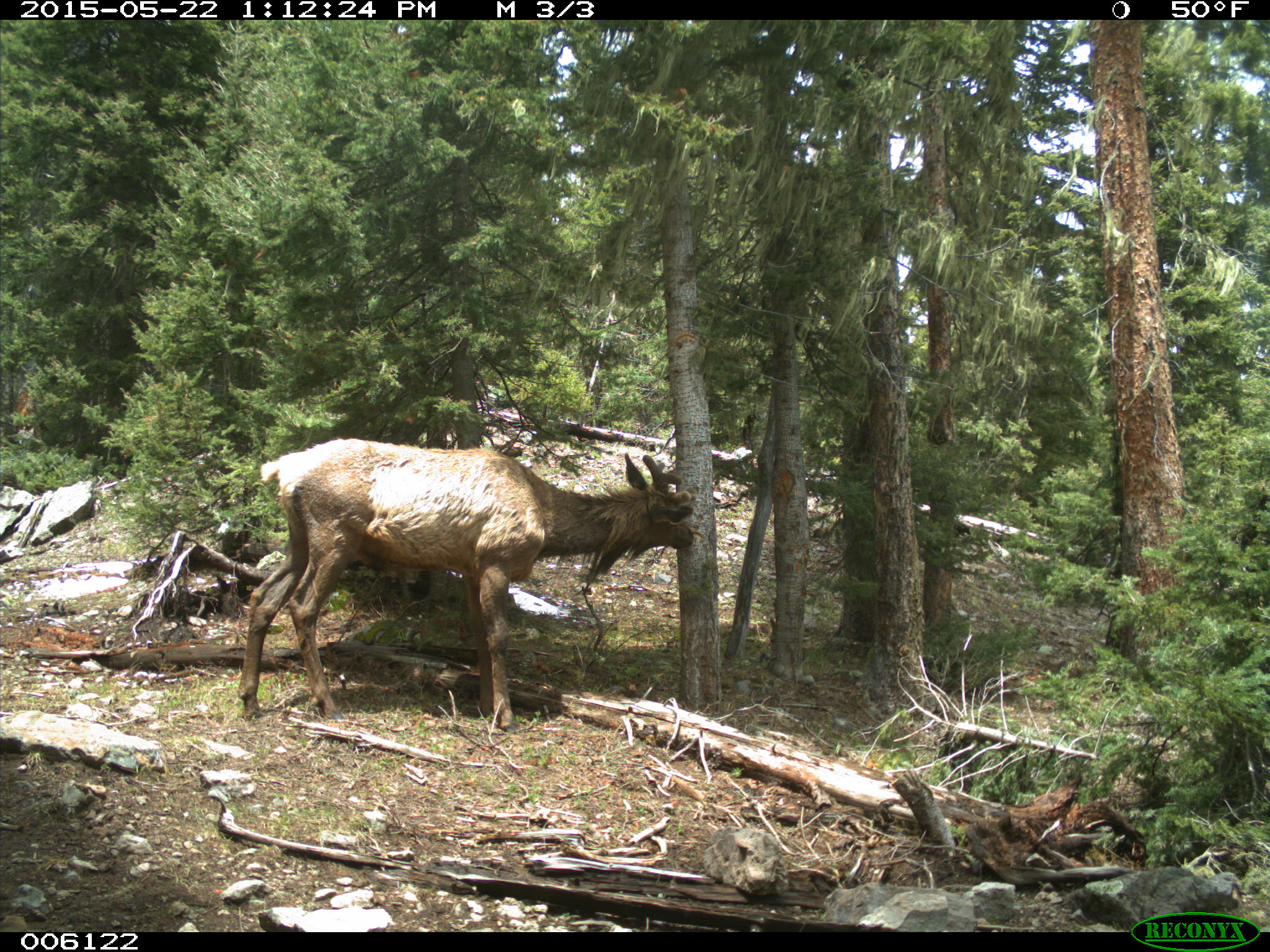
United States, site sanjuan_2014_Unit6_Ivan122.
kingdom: Animalia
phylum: Chordata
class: Mammalia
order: Artiodactyla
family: Cervidae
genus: Cervus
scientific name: Cervus elaphus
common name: red deer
Cervus elaphus (red deer).